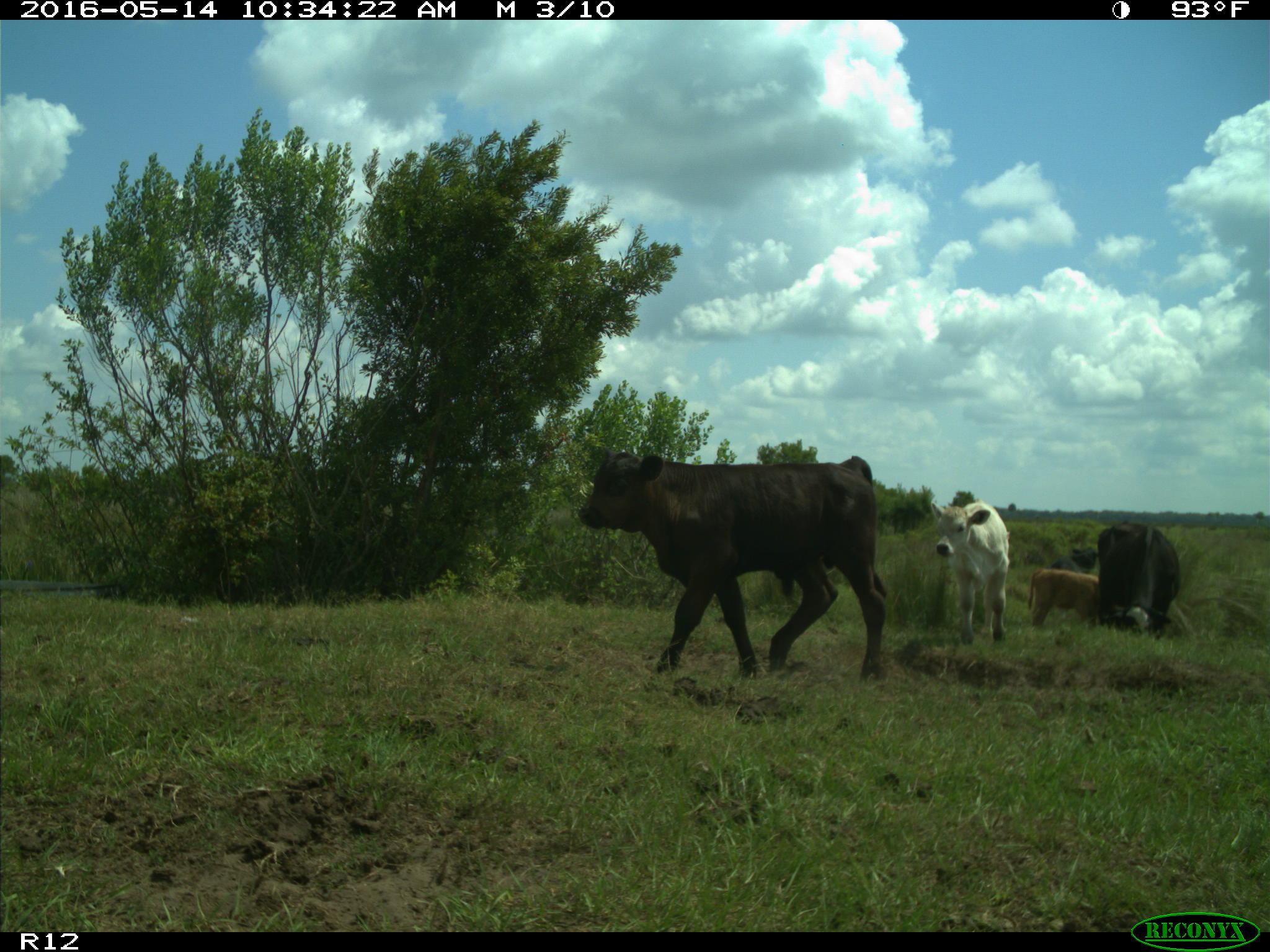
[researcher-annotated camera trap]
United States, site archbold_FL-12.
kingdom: Animalia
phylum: Chordata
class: Mammalia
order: Artiodactyla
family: Bovidae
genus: Bos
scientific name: Bos taurus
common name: domestic cow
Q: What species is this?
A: Bos taurus (domestic cow).